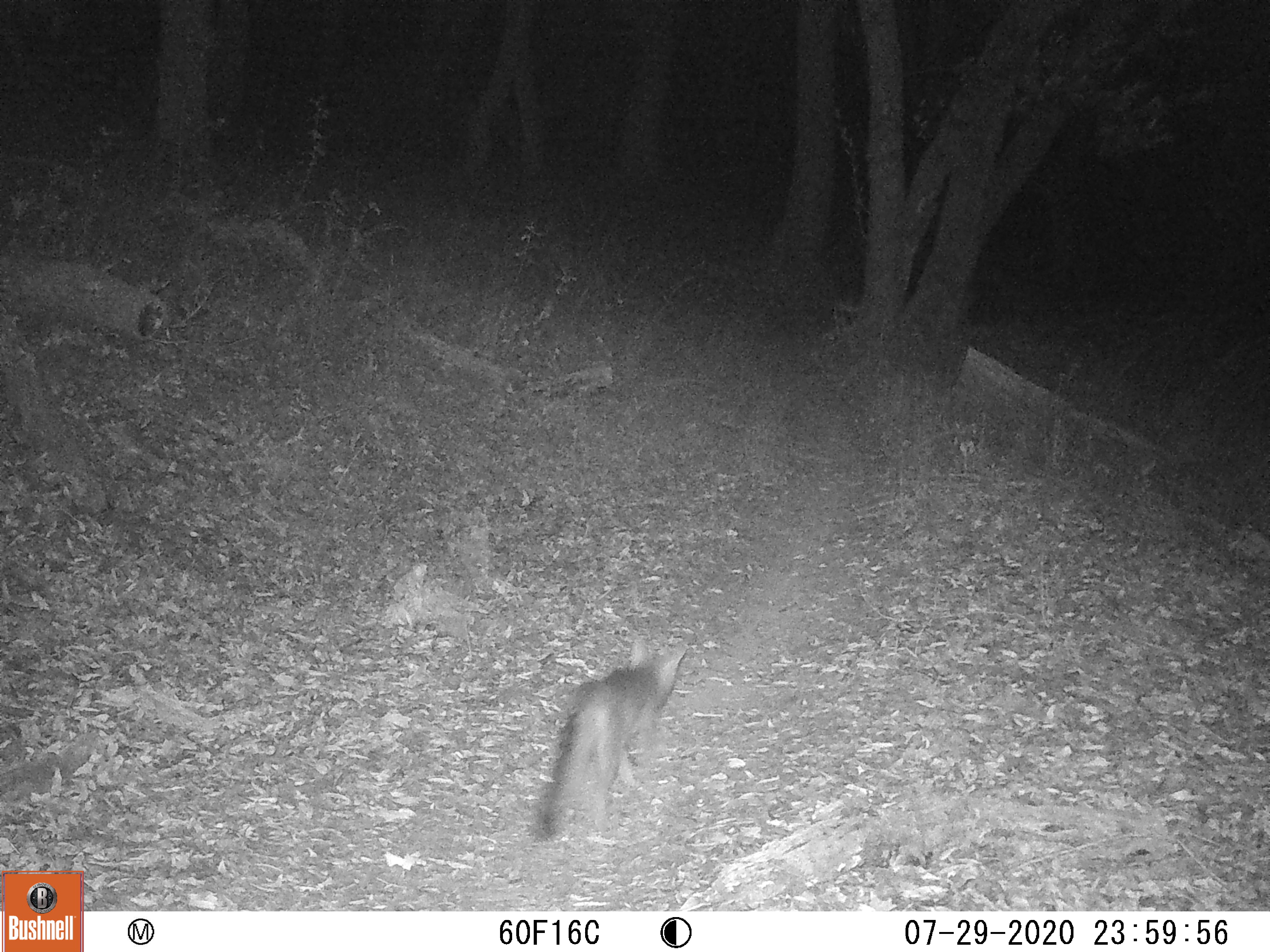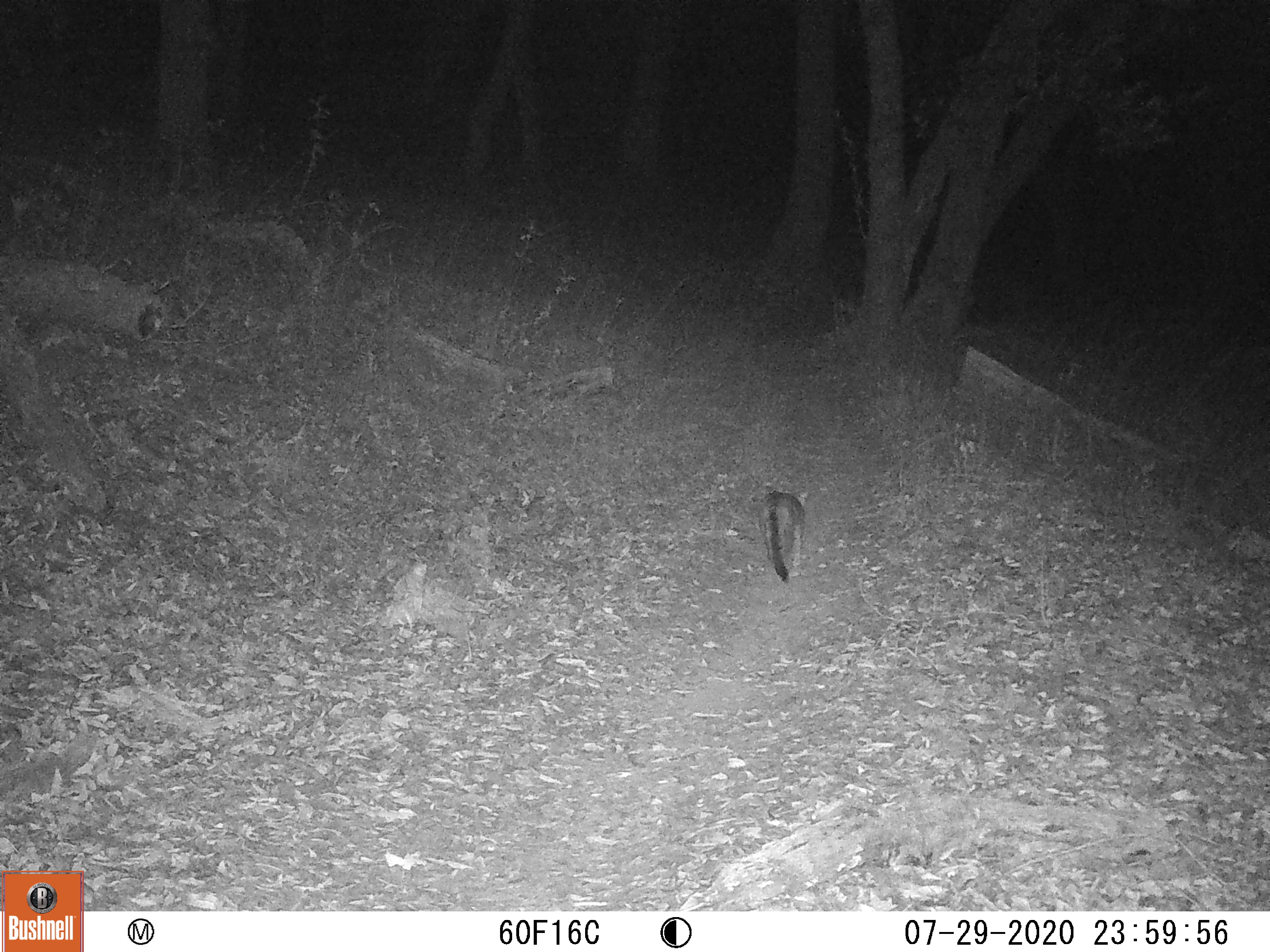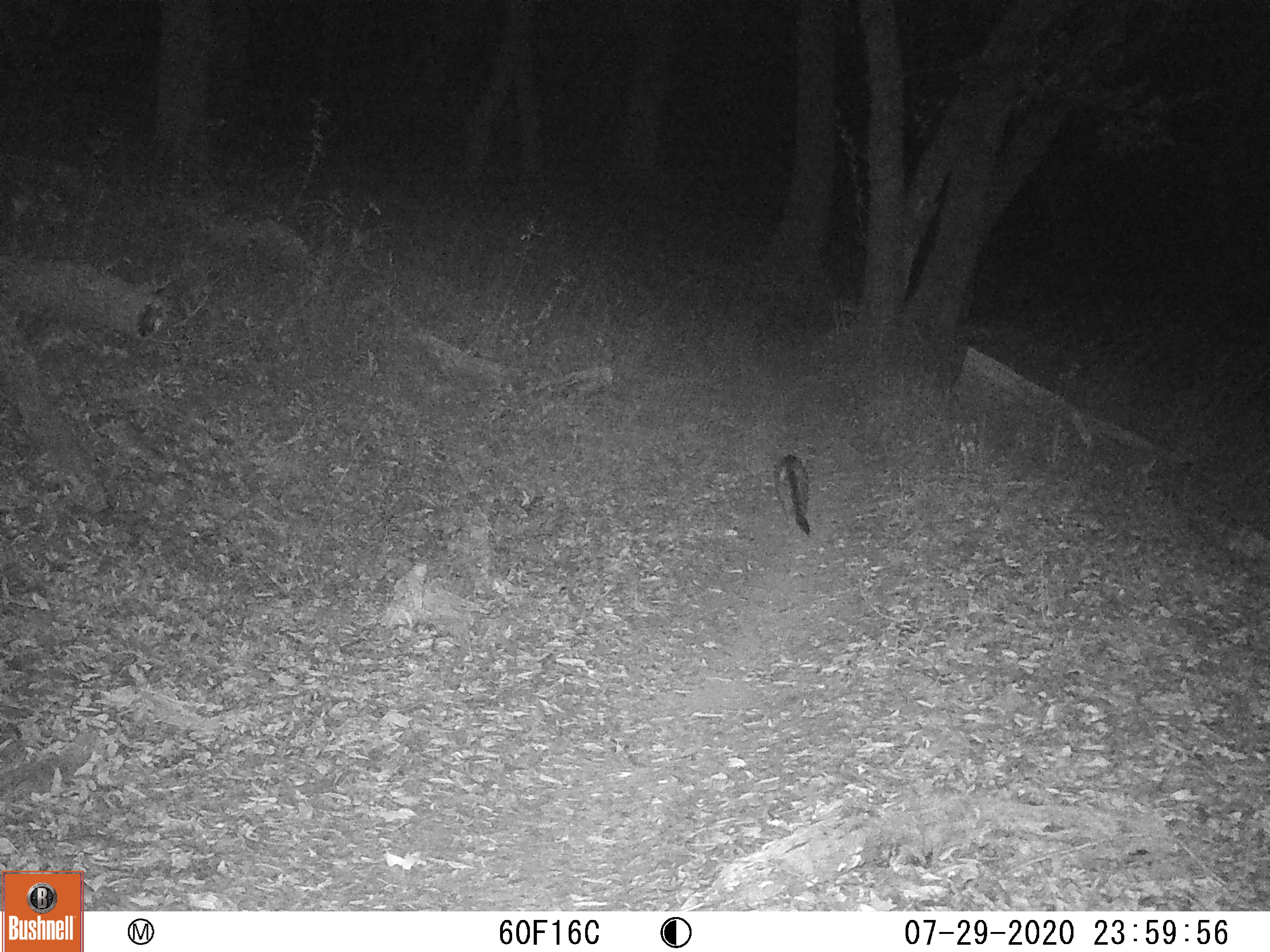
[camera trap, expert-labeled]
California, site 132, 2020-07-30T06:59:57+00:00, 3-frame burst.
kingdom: Animalia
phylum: Chordata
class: Mammalia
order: Carnivora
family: Canidae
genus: Urocyon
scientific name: Urocyon cinereoargenteus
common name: gray fox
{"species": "gray fox (Urocyon cinereoargenteus)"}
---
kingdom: Animalia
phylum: Chordata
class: Mammalia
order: Carnivora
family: Felidae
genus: Puma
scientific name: Puma concolor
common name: puma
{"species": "puma (Puma concolor)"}